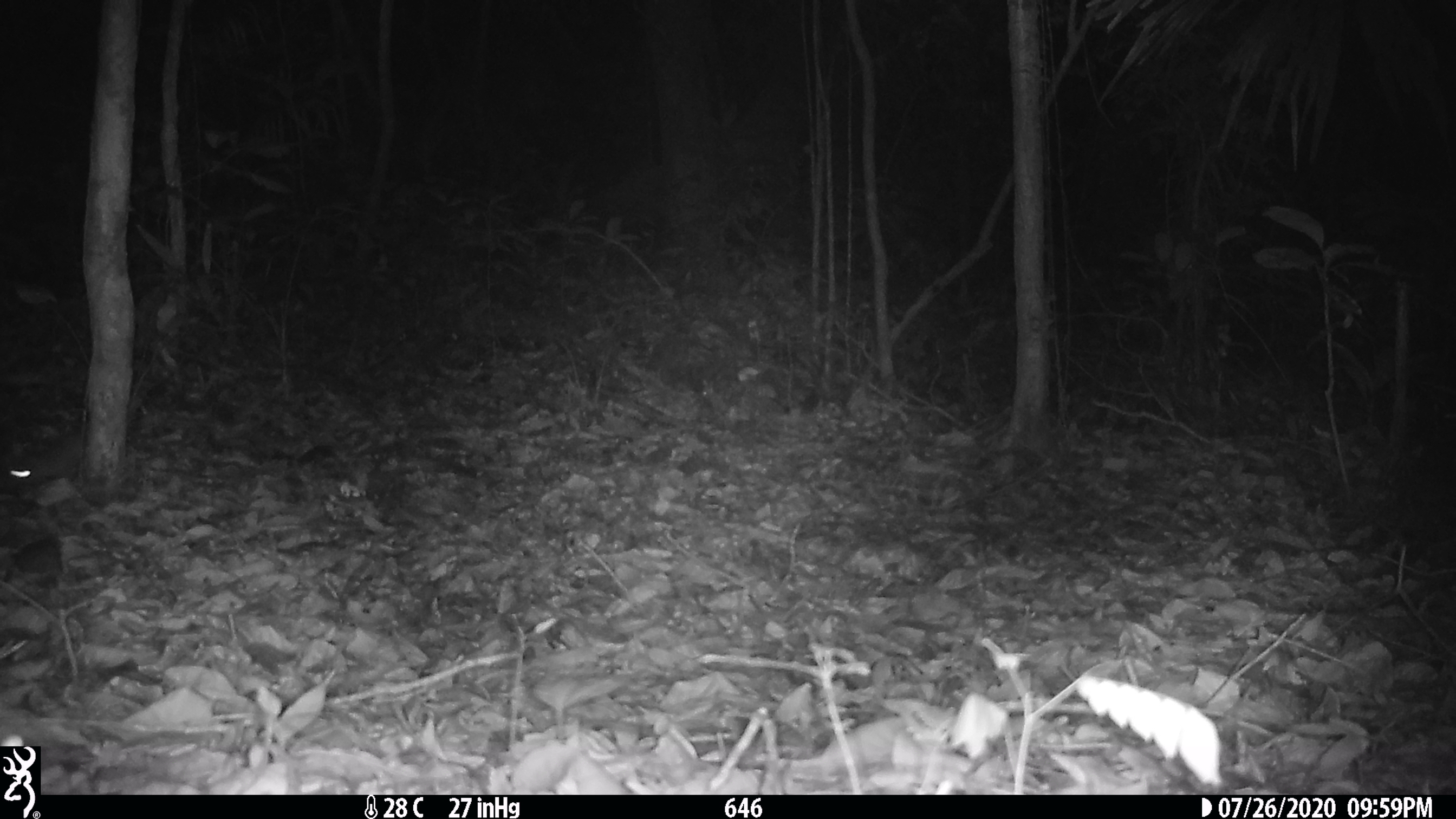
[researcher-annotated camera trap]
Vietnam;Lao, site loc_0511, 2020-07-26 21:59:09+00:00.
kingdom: Animalia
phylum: Chordata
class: Mammalia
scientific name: Mammalia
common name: mammal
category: unidentified small mammal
Unidentified small mammal (mammal) (Mammalia). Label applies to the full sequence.